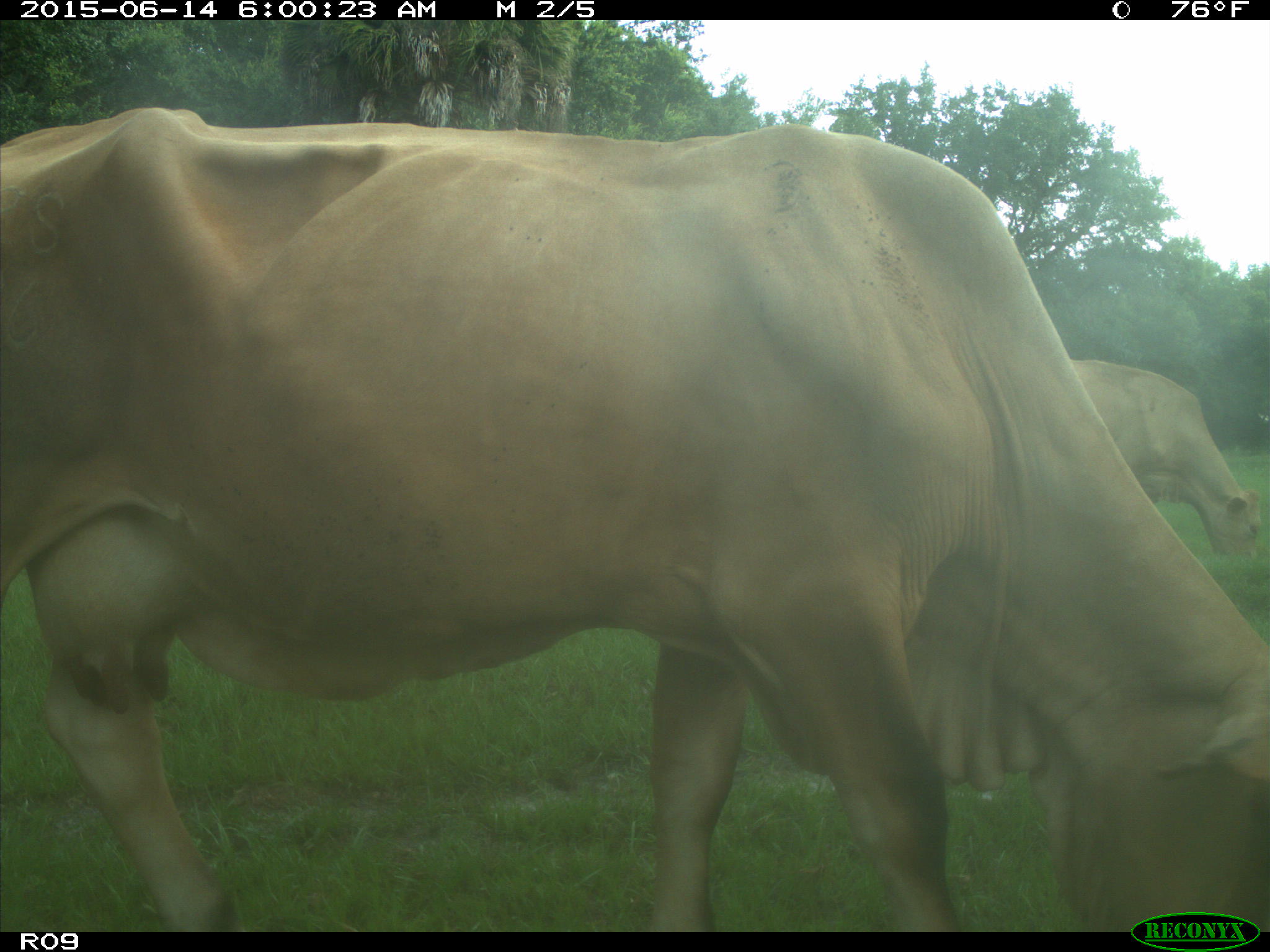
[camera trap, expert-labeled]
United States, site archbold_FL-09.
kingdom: Animalia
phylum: Chordata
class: Mammalia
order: Artiodactyla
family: Bovidae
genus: Bos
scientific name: Bos taurus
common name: domestic cow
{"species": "Bos taurus (domestic cow)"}